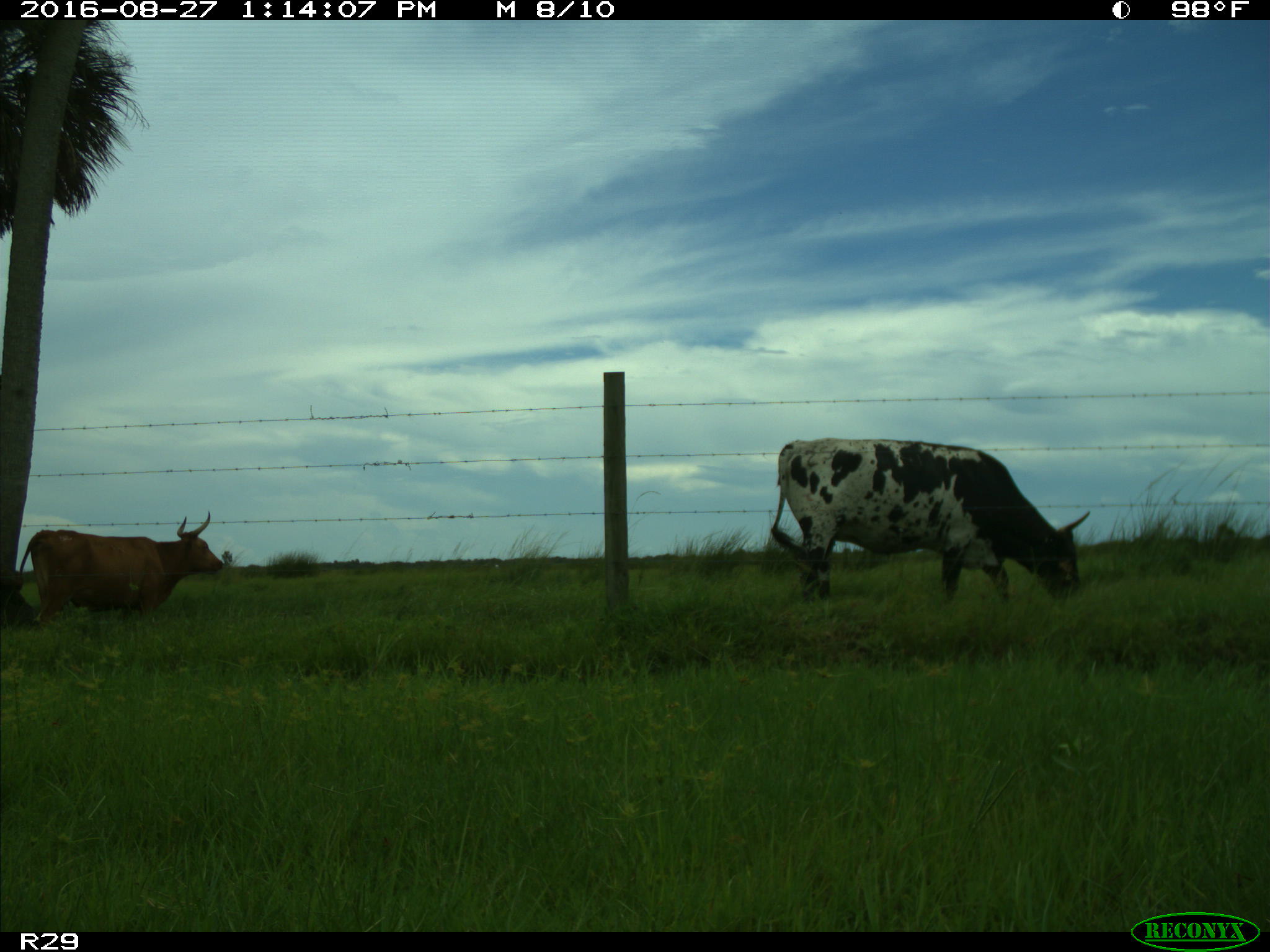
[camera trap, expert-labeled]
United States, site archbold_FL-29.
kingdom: Animalia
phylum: Chordata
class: Mammalia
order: Artiodactyla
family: Bovidae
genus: Bos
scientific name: Bos taurus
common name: domestic cow